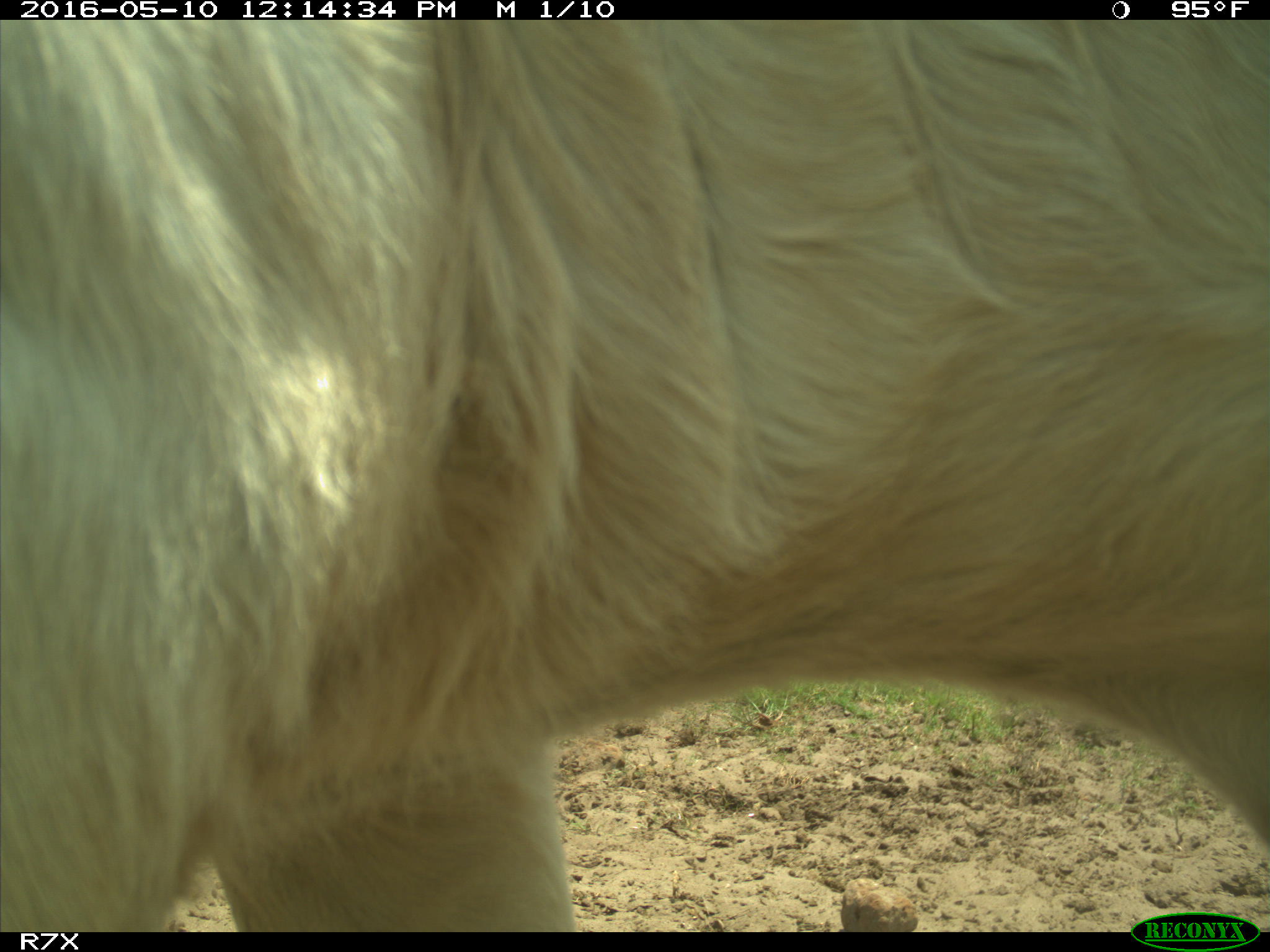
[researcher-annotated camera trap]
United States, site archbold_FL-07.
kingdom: Animalia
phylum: Chordata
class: Mammalia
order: Artiodactyla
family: Bovidae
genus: Bos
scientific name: Bos taurus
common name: domestic cow